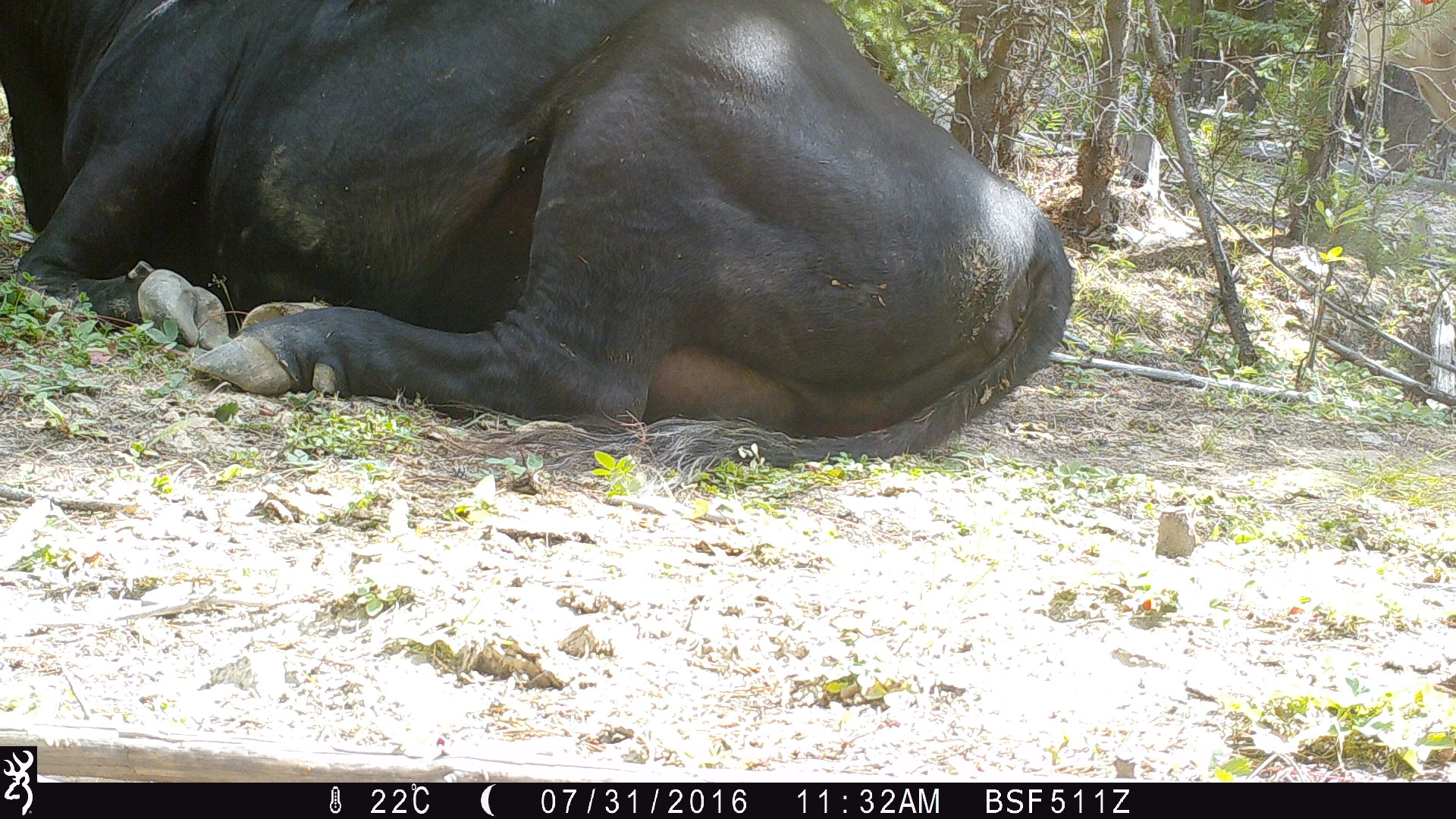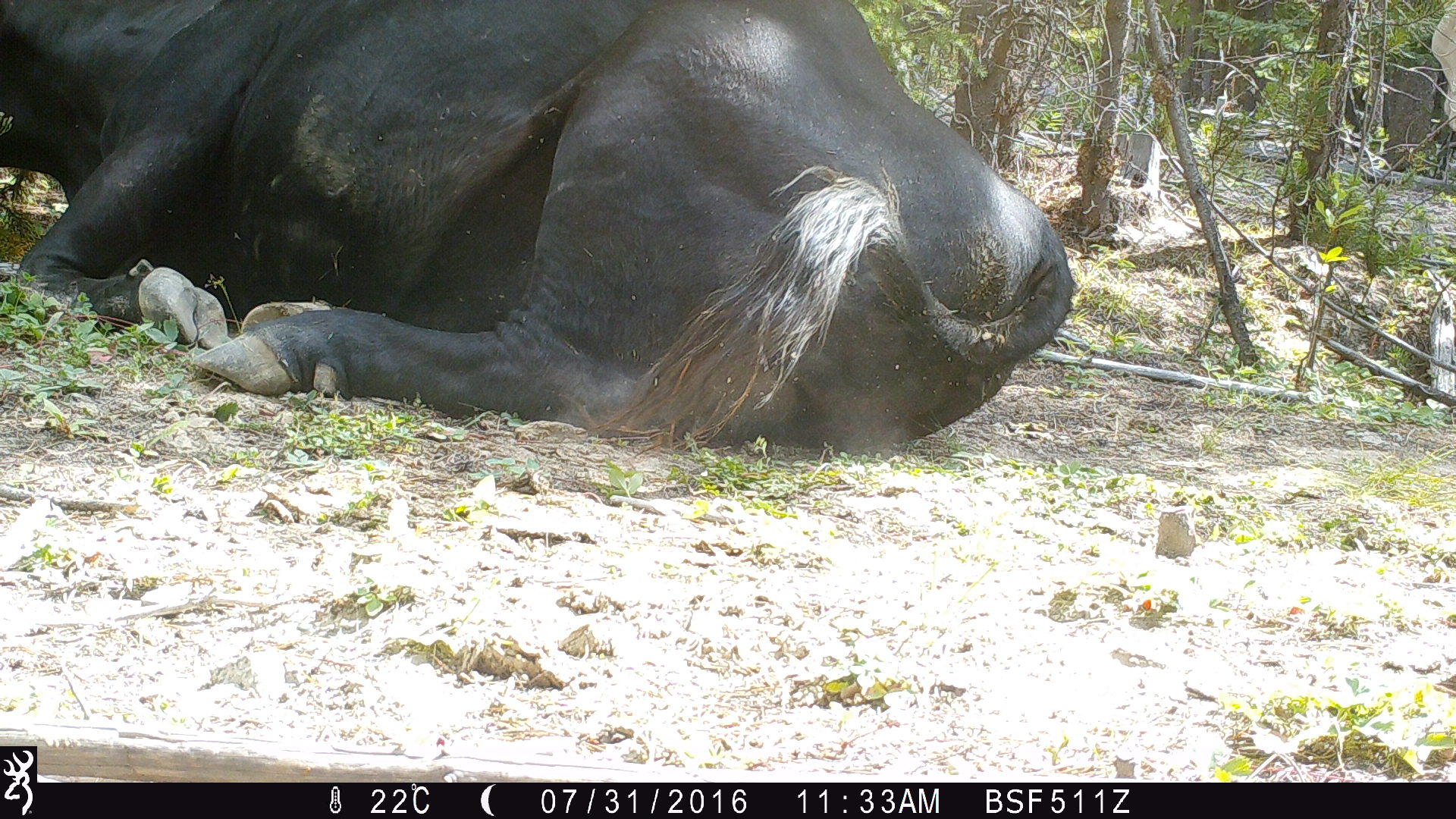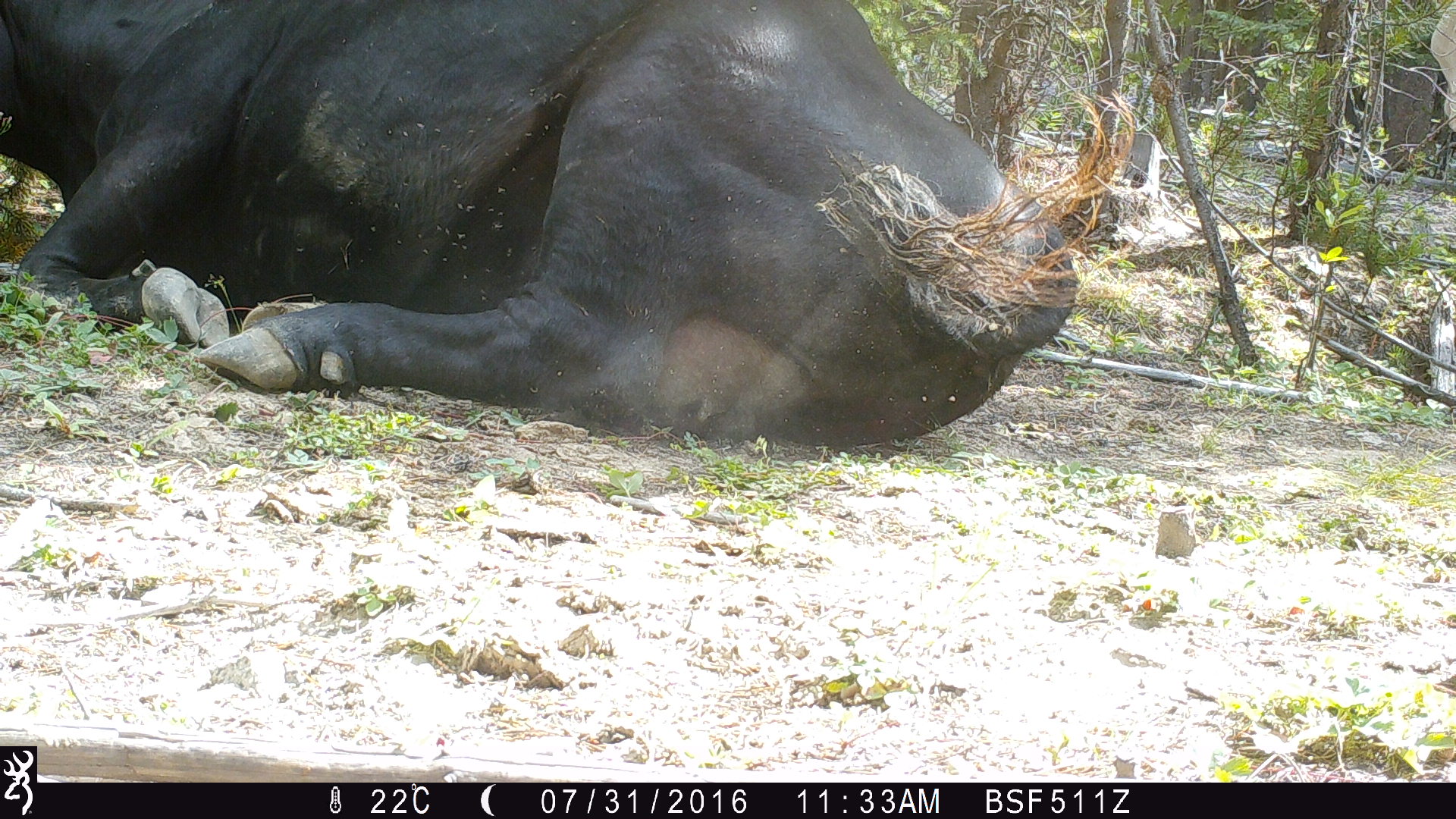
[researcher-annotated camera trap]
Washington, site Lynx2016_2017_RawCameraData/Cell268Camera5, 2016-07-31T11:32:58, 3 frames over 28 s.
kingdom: Animalia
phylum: Chordata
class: Mammalia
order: Artiodactyla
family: Bovidae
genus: Bos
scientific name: Bos taurus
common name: domestic cattle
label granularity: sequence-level